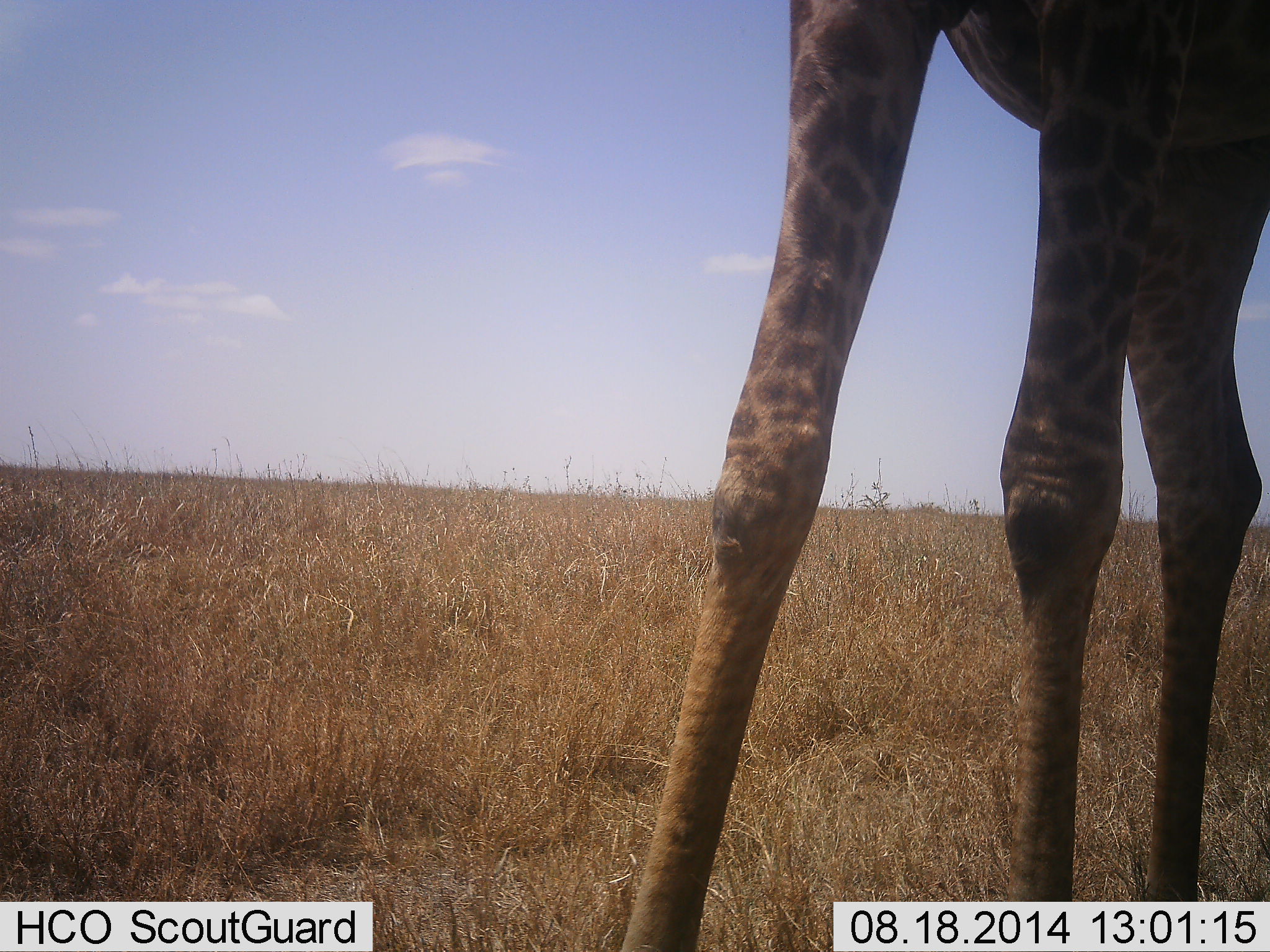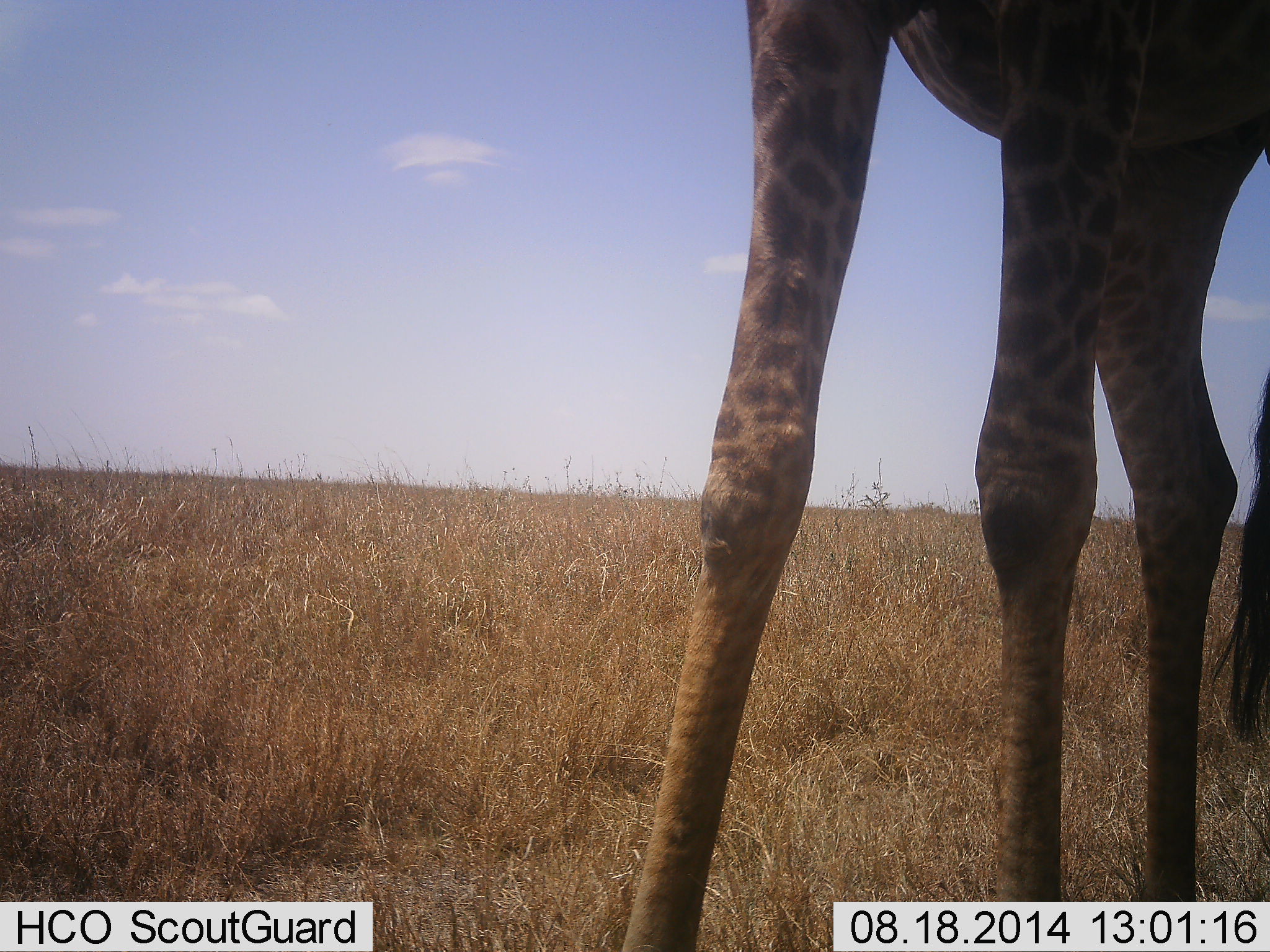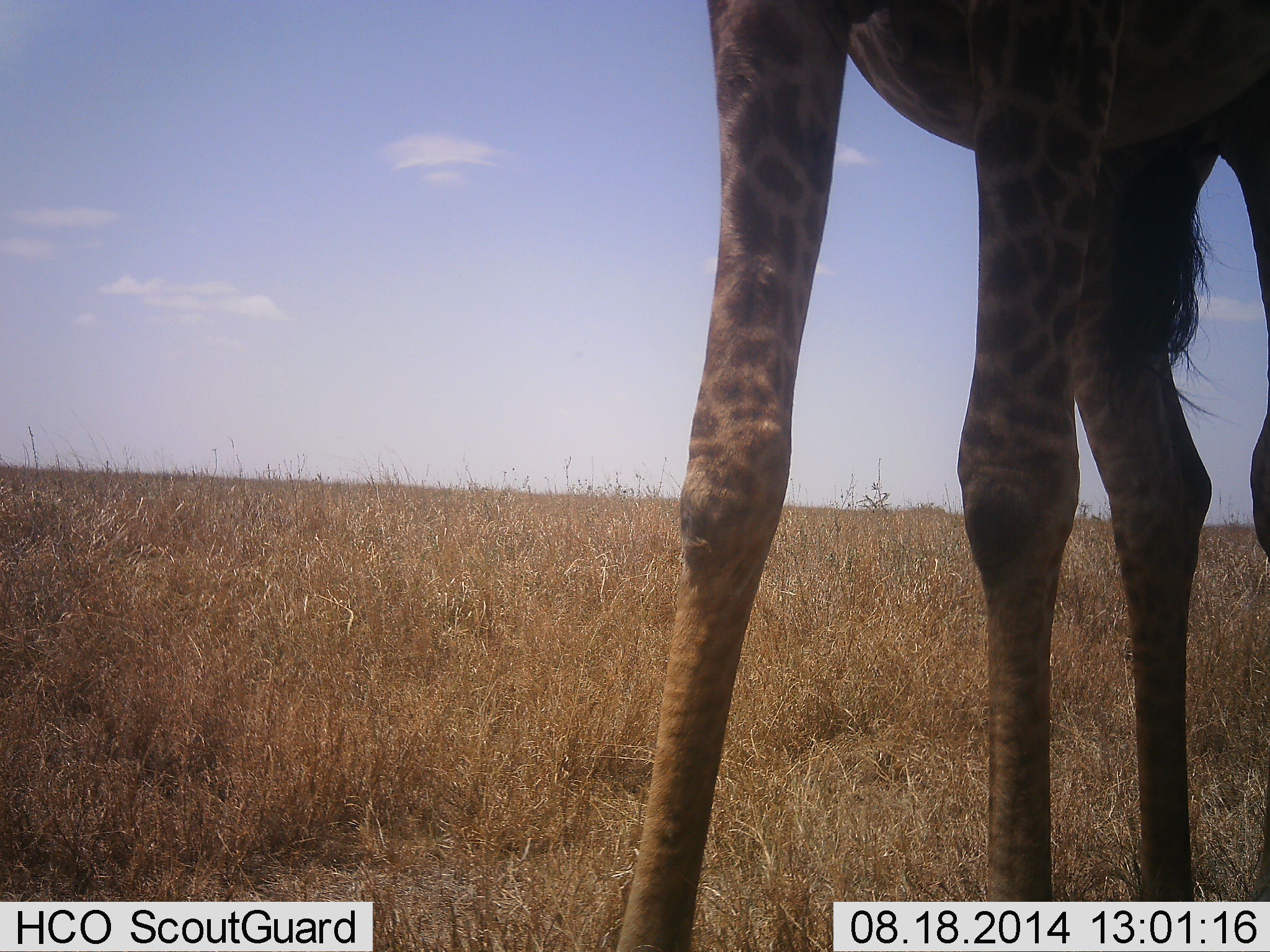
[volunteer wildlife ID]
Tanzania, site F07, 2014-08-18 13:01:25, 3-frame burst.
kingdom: Animalia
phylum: Chordata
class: Mammalia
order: Artiodactyla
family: Giraffidae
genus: Giraffa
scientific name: Giraffa camelopardalis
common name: giraffe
Giraffe (Giraffa camelopardalis), count 1. Behavior (volunteer vote fractions): standing 100%, resting 0%, moving 0%, interacting 0%. Young present (vote fraction): 0%. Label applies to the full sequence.